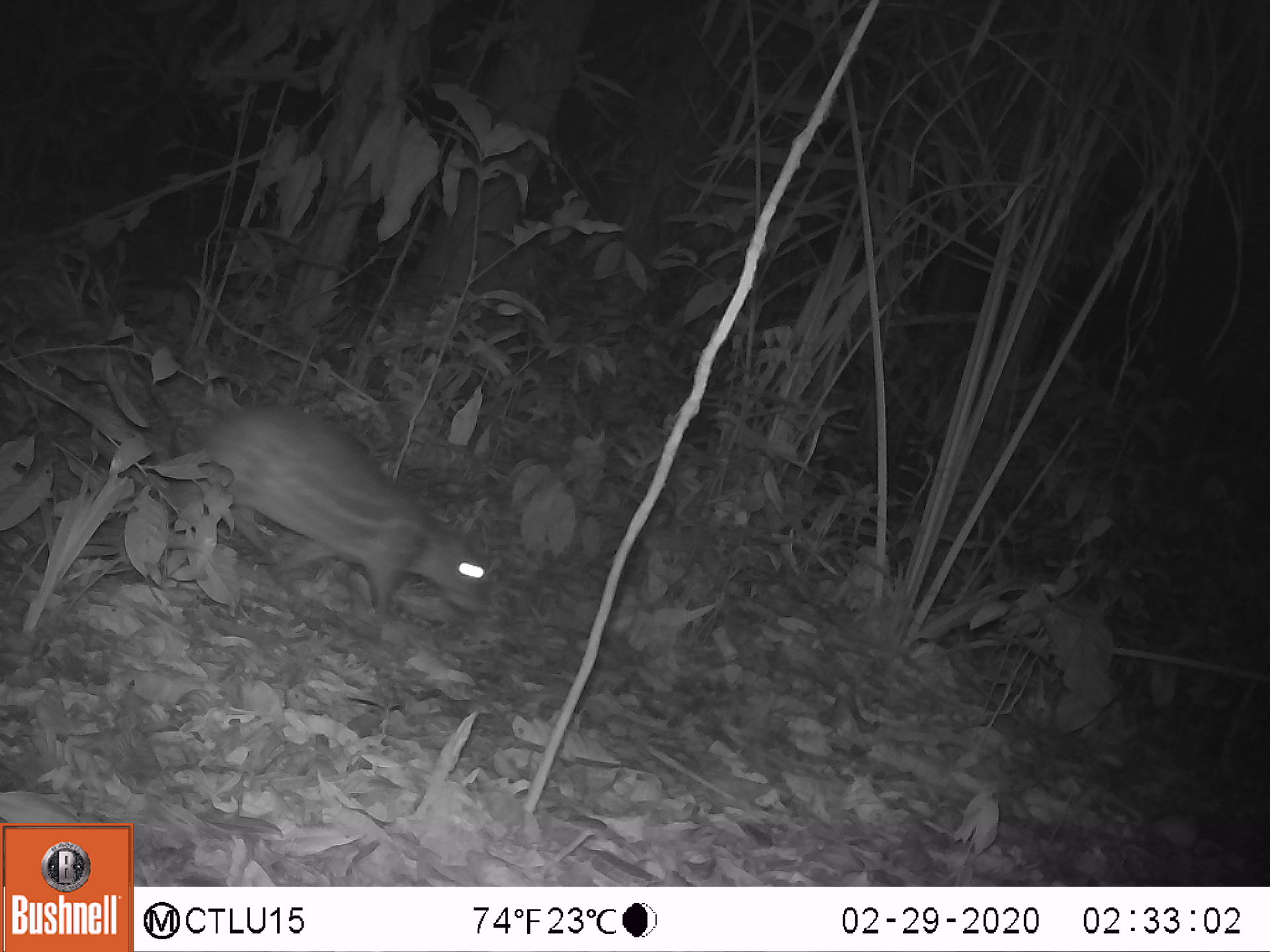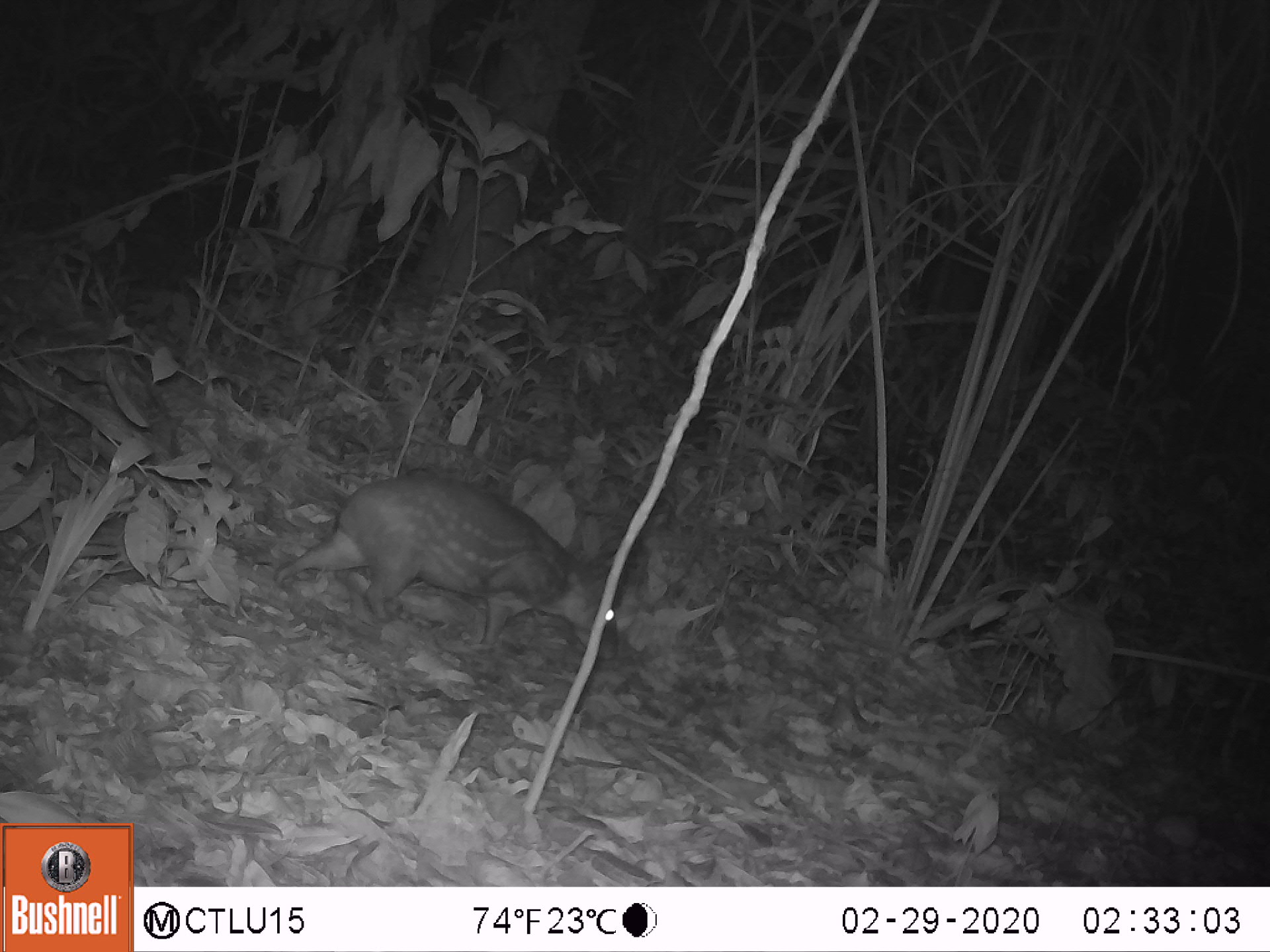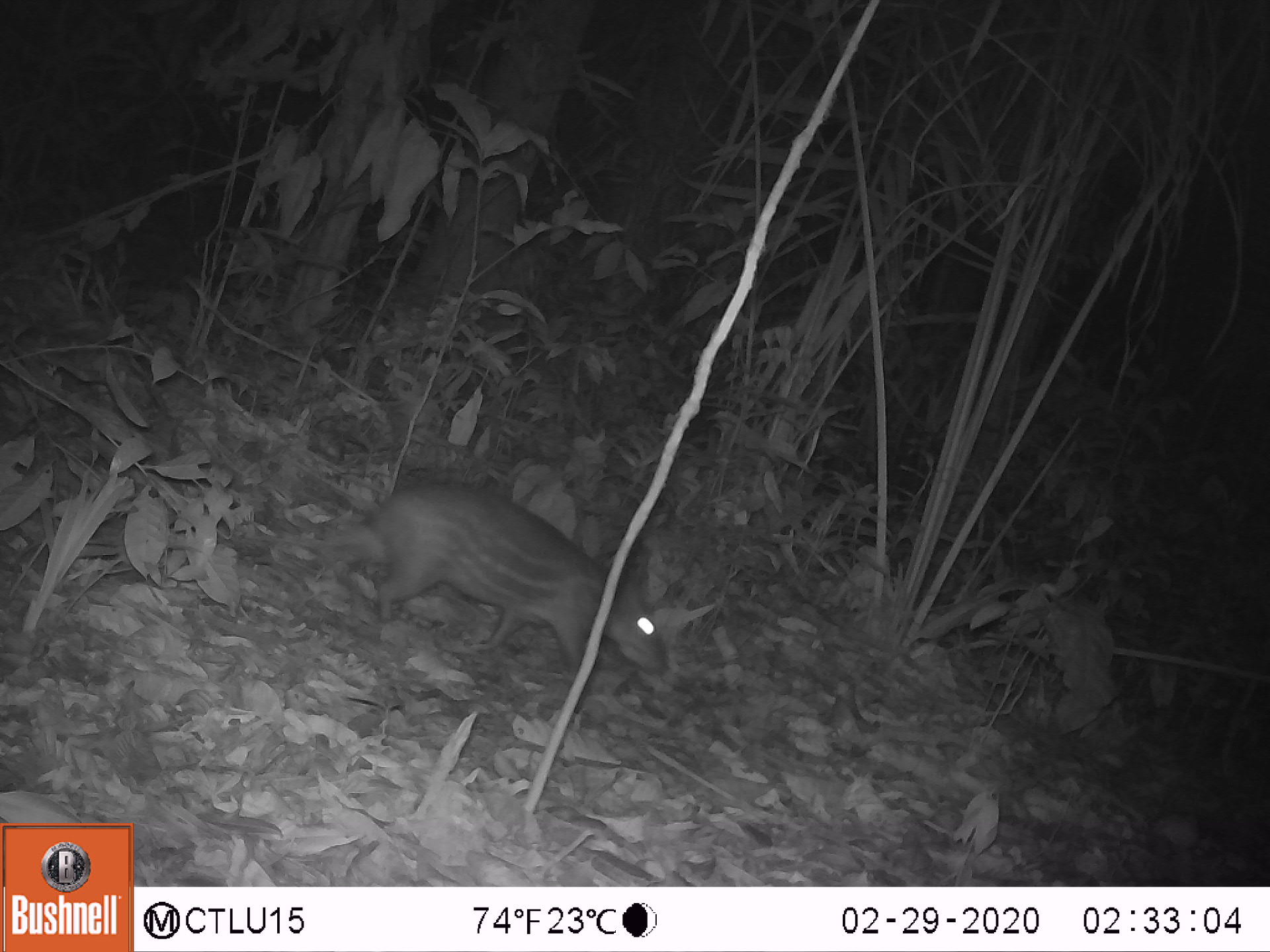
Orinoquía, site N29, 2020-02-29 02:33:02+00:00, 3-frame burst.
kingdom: Animalia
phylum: Chordata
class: Mammalia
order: Rodentia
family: Cuniculidae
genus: Cuniculus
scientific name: Cuniculus paca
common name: spotted paca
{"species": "spotted paca (Cuniculus paca)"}